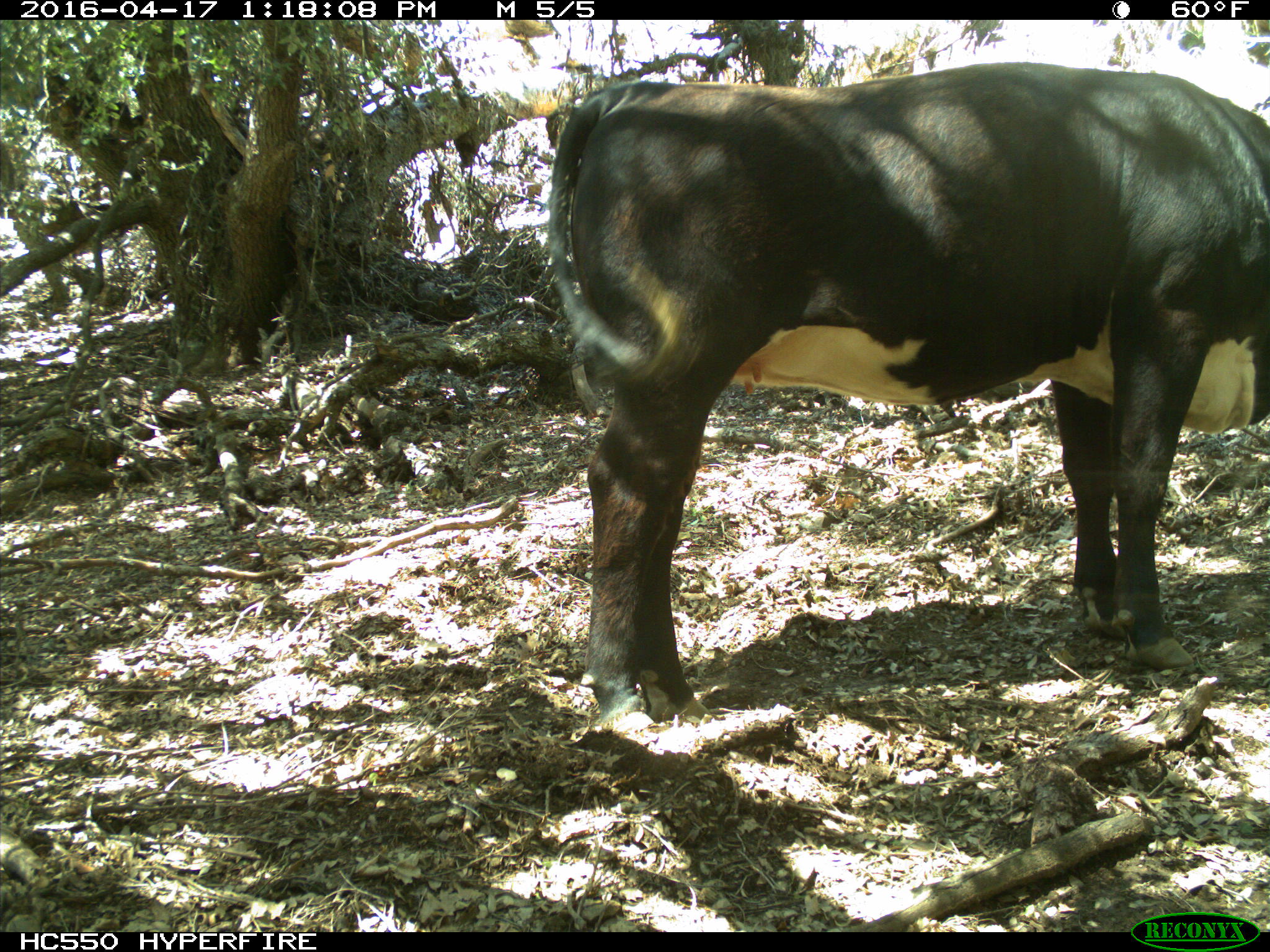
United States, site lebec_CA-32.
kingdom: Animalia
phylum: Chordata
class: Mammalia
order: Artiodactyla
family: Bovidae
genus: Bos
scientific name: Bos taurus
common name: domestic cow